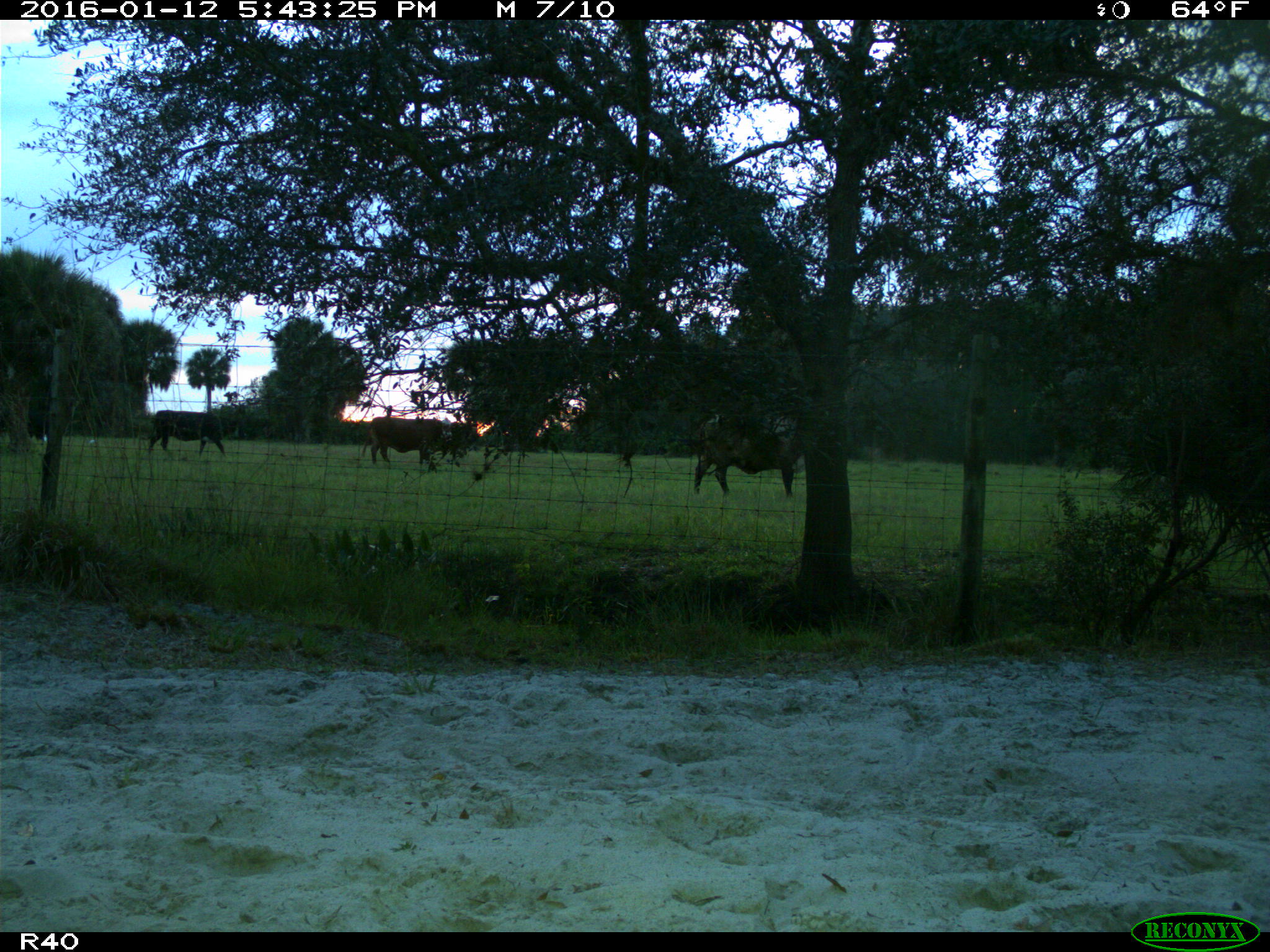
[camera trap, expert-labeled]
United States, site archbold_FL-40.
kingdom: Animalia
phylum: Chordata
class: Mammalia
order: Artiodactyla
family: Bovidae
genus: Bos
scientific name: Bos taurus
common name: domestic cow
Bos taurus (domestic cow).